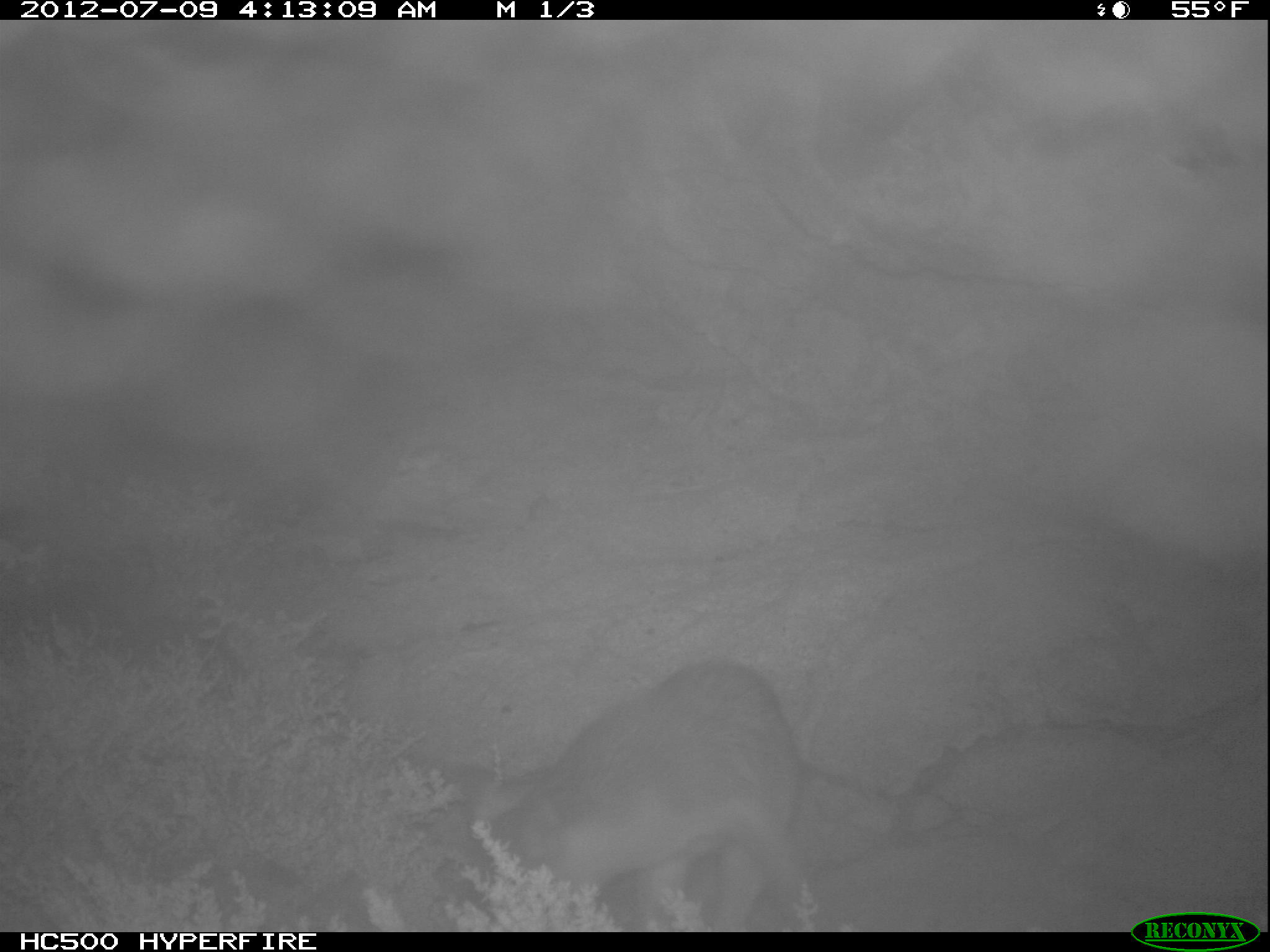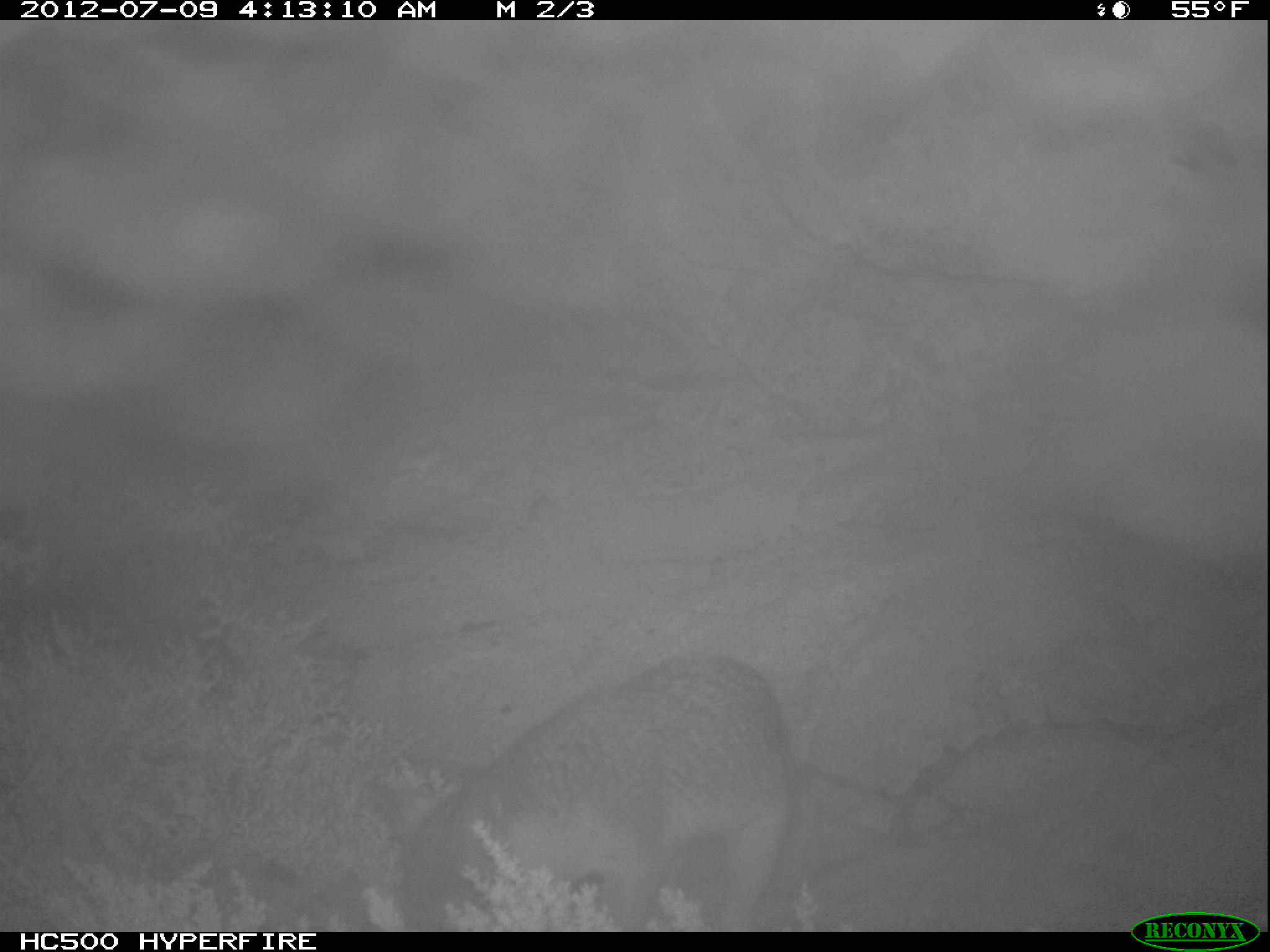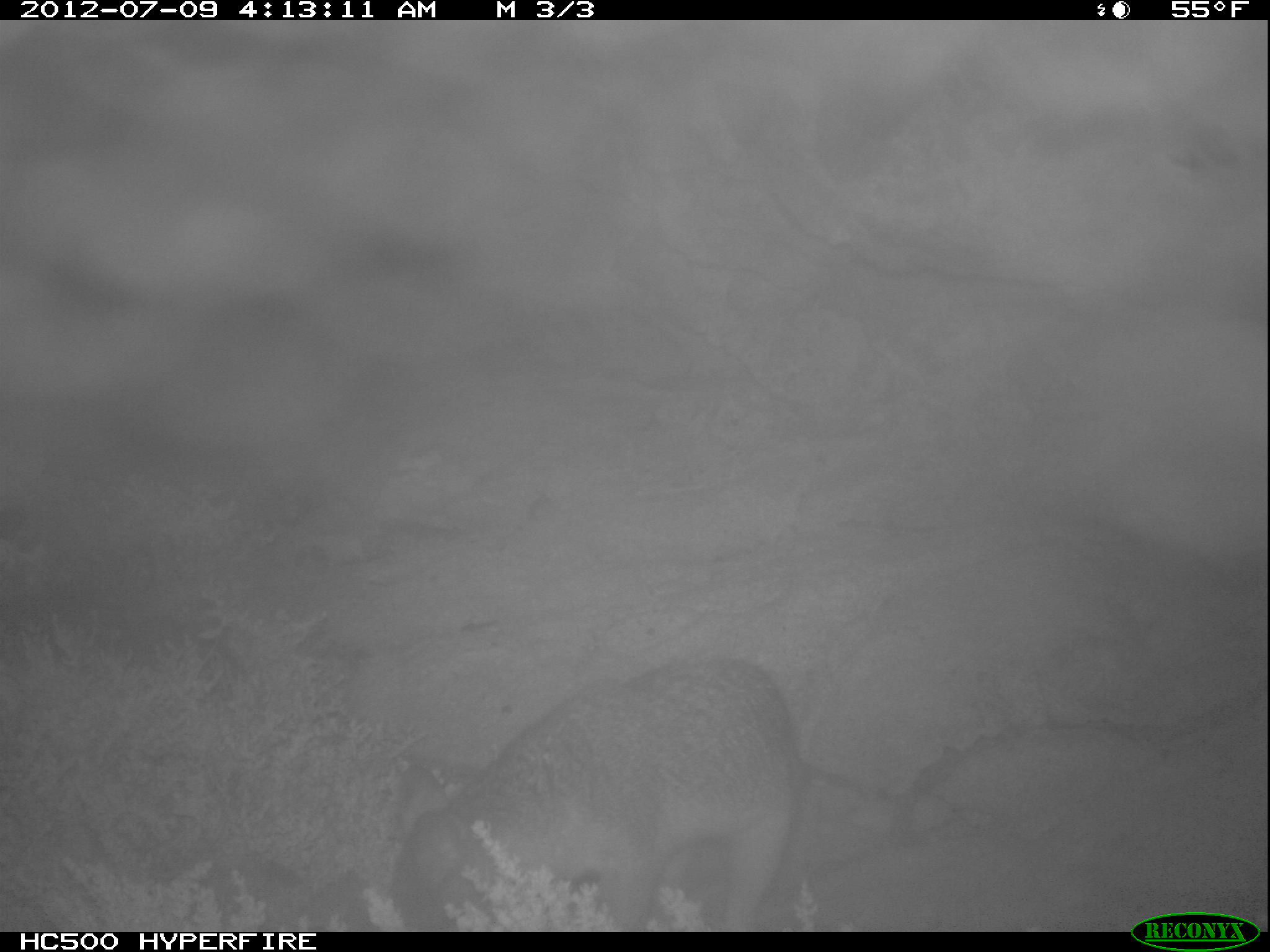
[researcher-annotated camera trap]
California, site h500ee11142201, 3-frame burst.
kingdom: Animalia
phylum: Chordata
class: Mammalia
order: Carnivora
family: Canidae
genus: Urocyon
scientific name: Urocyon littoralis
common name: island fox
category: fox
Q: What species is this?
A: Fox (island fox) (Urocyon littoralis).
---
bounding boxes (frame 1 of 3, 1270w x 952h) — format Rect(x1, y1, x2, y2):
fox: Rect(429, 659, 804, 932)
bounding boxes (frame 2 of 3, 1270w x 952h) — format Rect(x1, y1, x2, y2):
fox: Rect(280, 651, 794, 933)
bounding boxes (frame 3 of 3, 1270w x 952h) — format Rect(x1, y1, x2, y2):
fox: Rect(324, 651, 799, 931)